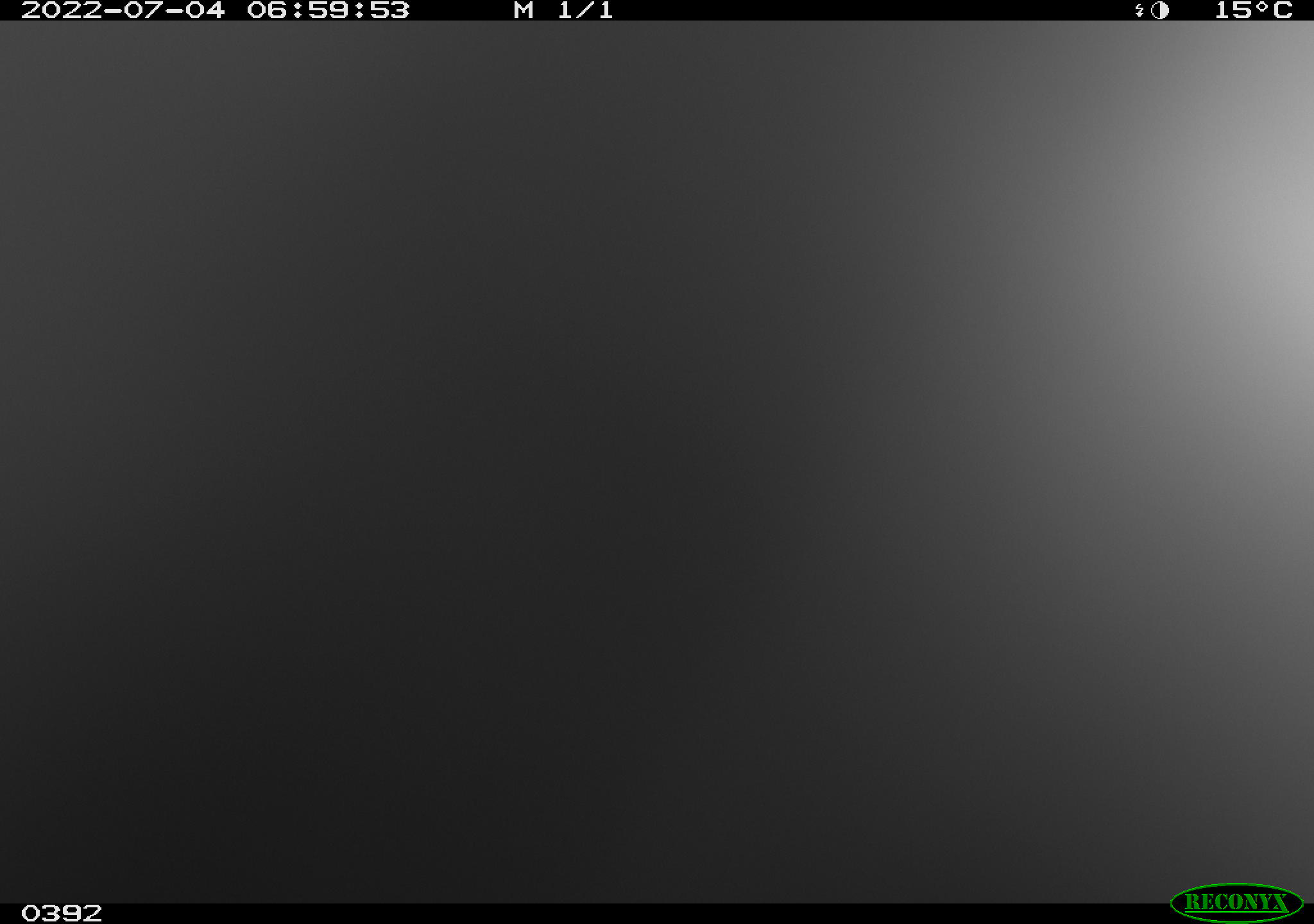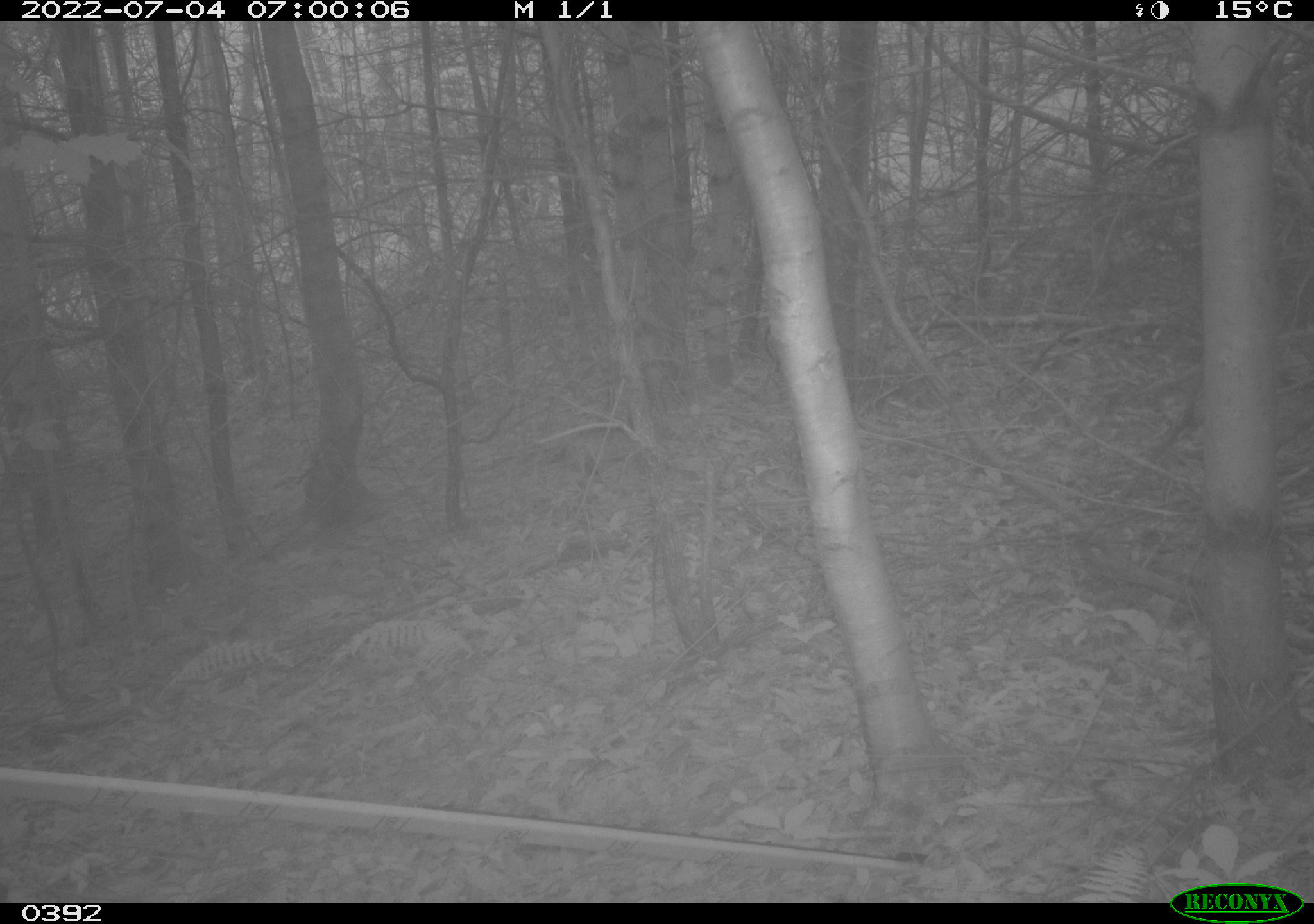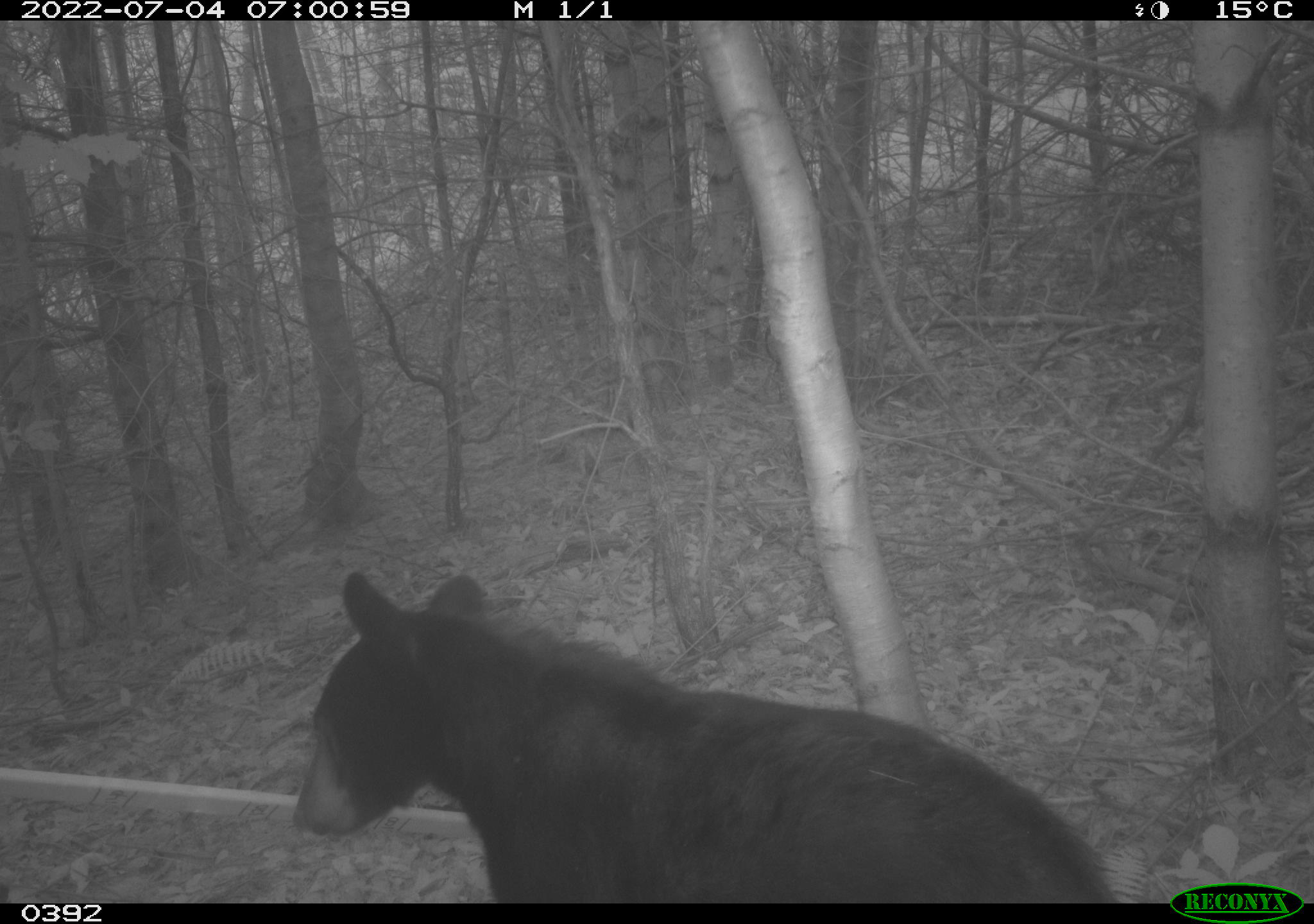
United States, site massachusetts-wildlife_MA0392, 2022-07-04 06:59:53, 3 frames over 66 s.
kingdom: Animalia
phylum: Chordata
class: Mammalia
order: Carnivora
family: Ursidae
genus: Ursus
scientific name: Ursus americanus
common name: black bear